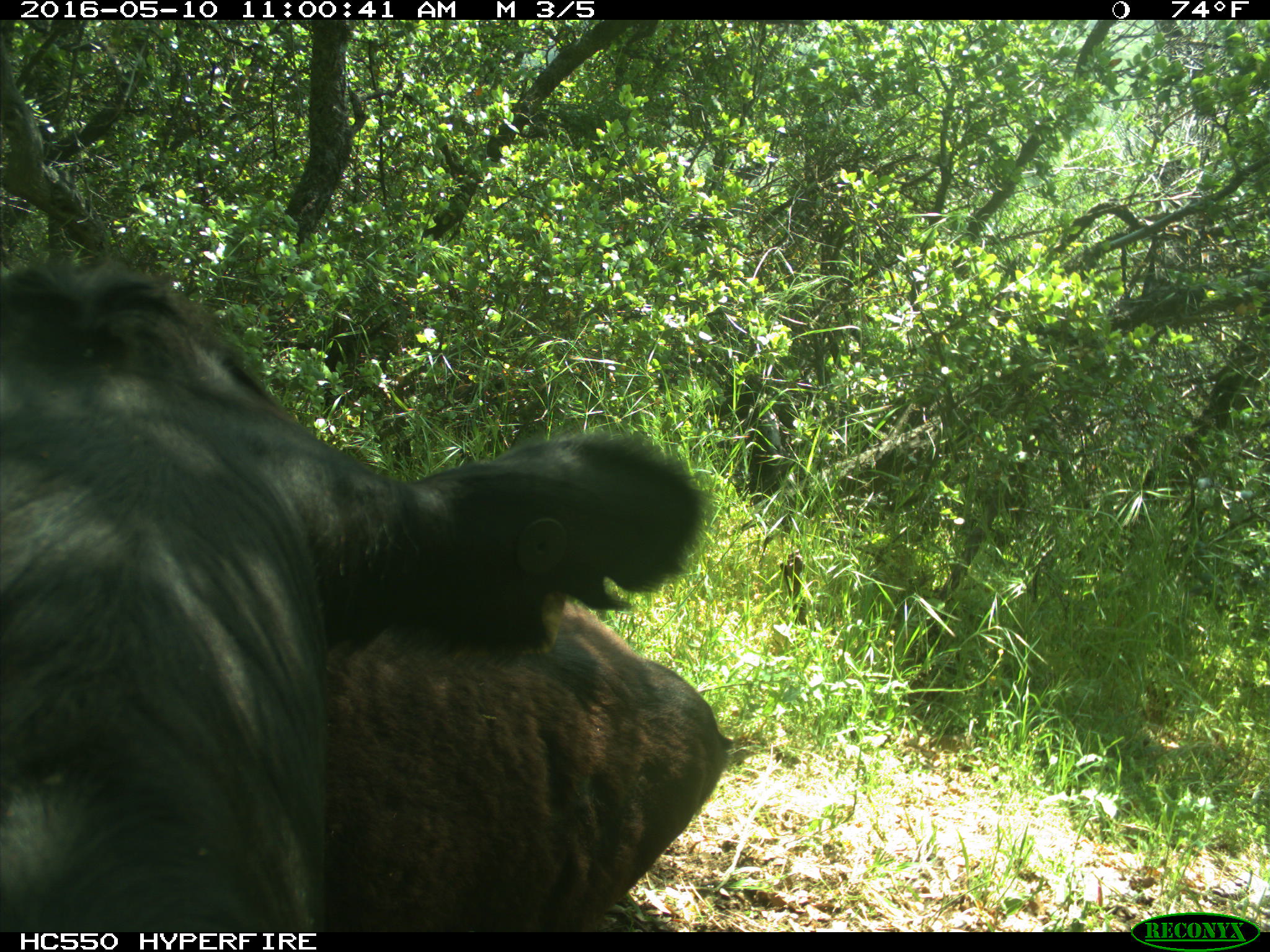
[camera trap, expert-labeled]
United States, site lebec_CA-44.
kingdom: Animalia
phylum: Chordata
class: Mammalia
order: Artiodactyla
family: Bovidae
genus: Bos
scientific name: Bos taurus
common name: domestic cow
Bos taurus (domestic cow).